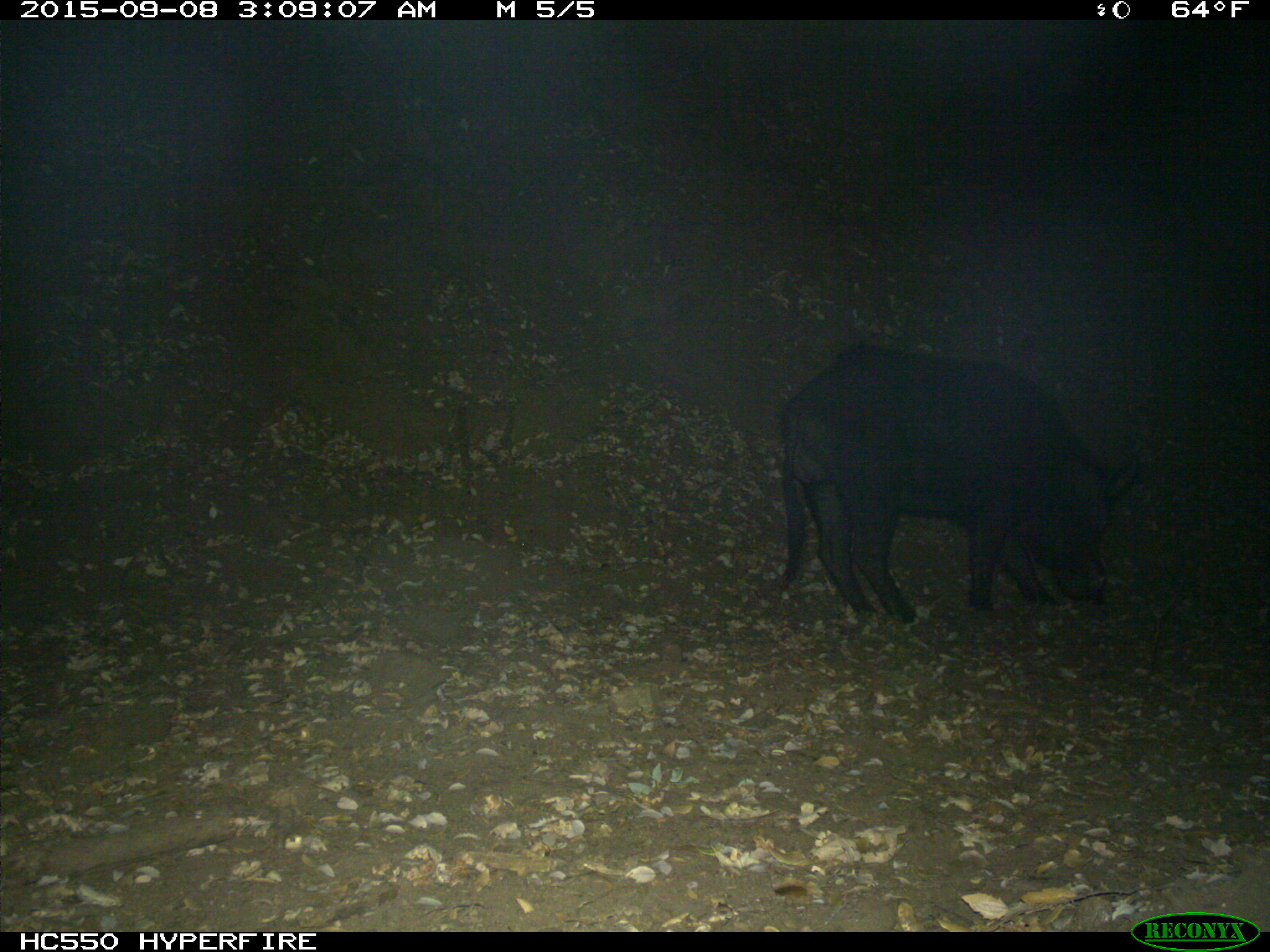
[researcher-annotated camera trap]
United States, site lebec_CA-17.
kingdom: Animalia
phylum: Chordata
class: Mammalia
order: Artiodactyla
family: Suidae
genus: Sus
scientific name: Sus scrofa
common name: wild boar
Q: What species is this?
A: Sus scrofa (wild boar).